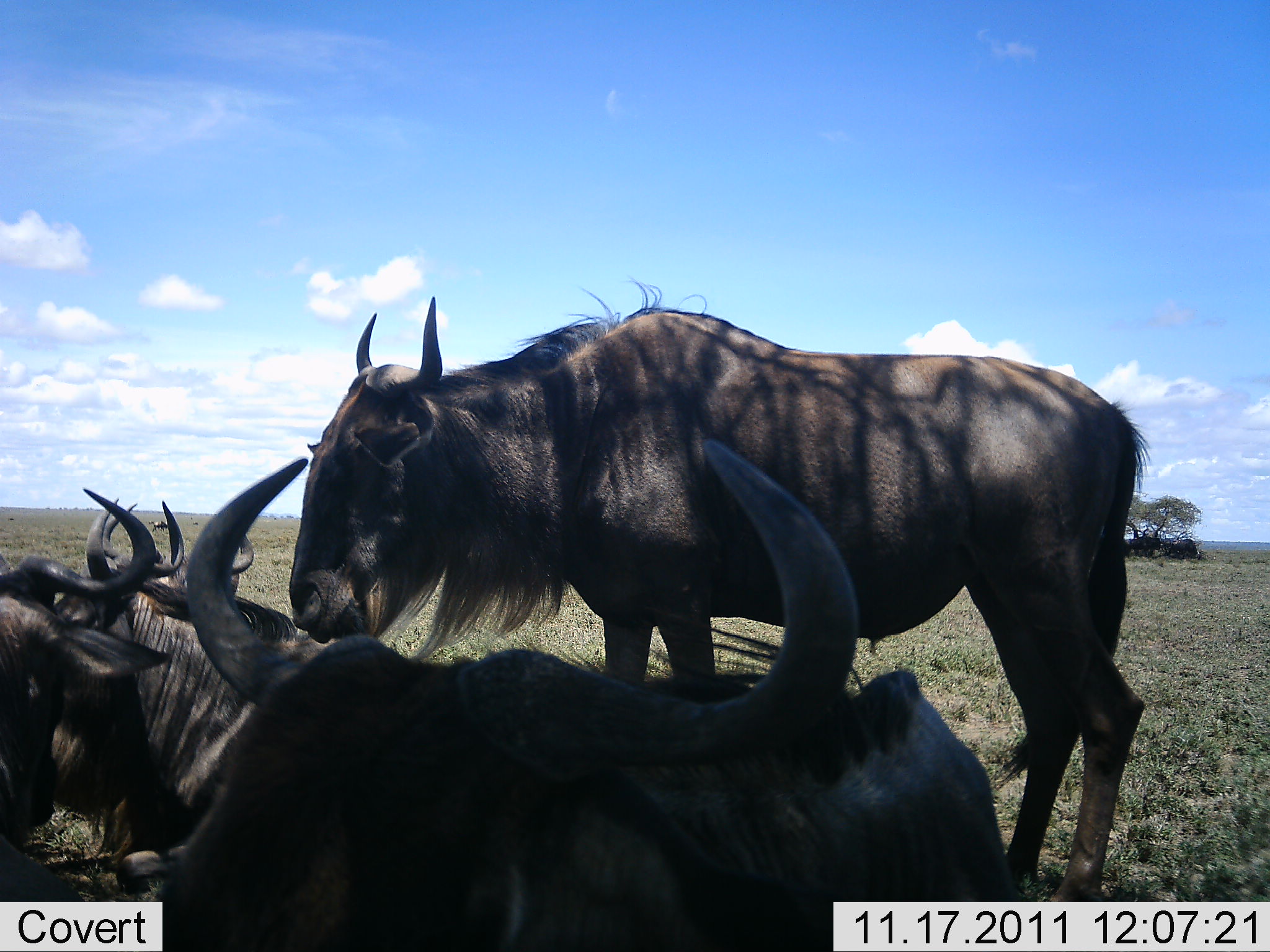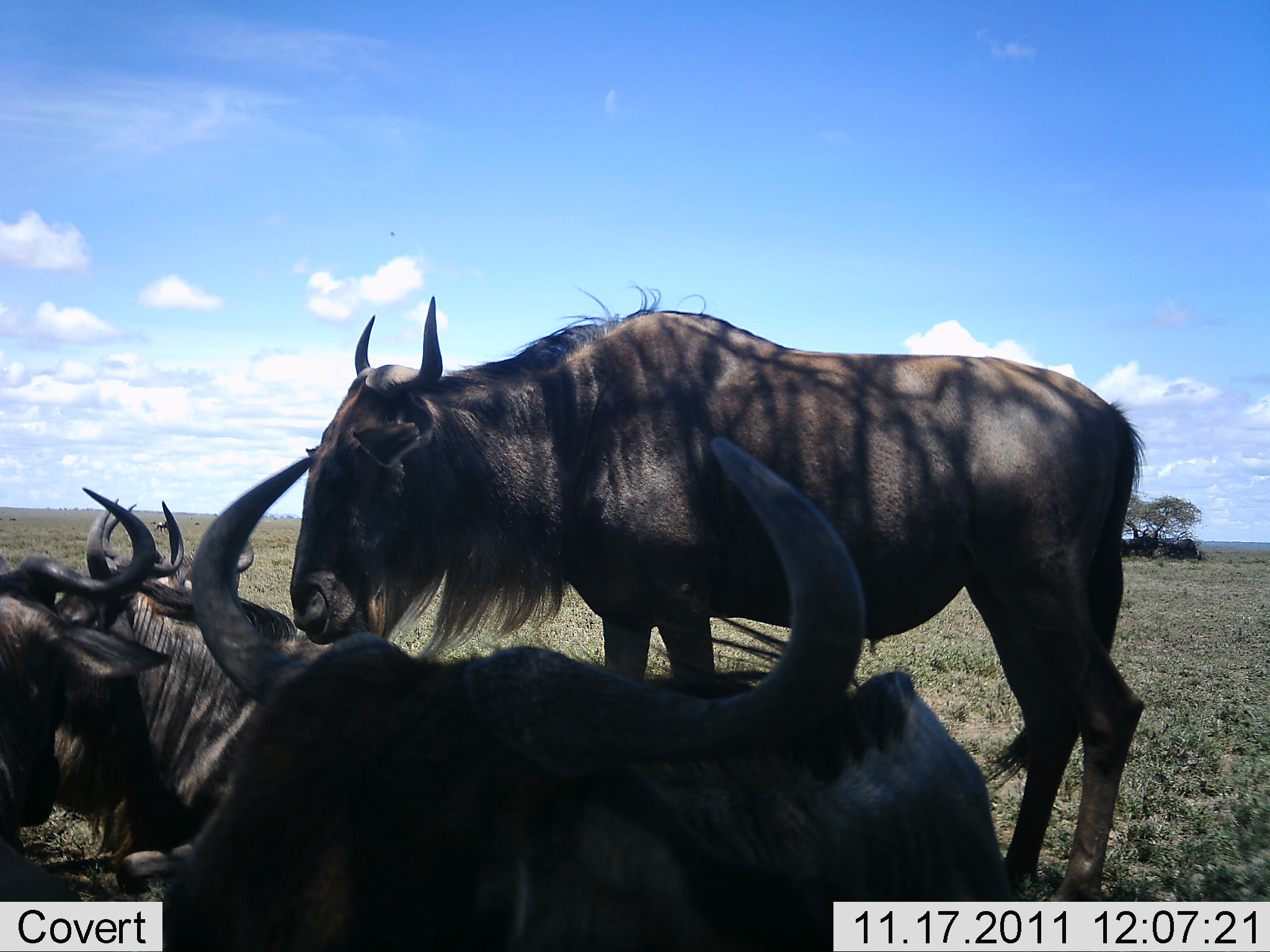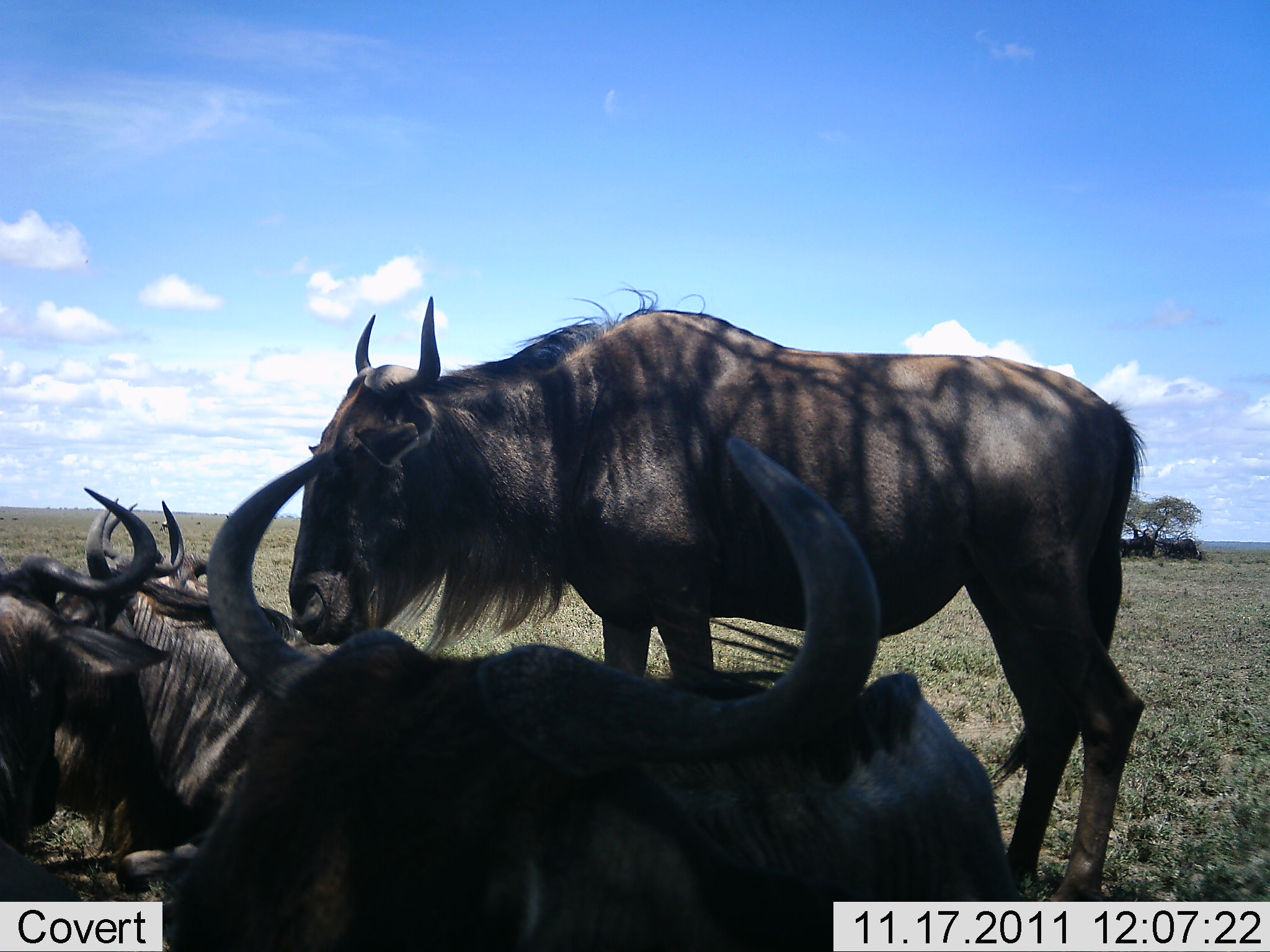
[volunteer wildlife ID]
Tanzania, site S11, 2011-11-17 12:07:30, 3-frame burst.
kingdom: Animalia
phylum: Chordata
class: Mammalia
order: Artiodactyla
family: Bovidae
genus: Connochaetes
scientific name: Connochaetes taurinus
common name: blue wildebeest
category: wildebeest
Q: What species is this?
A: Wildebeest (blue wildebeest) (Connochaetes taurinus).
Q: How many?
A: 5.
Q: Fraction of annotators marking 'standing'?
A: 77%.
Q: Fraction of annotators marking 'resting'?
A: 100%.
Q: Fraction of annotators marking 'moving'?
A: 0%.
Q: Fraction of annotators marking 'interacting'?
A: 8%.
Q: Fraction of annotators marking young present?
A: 0%.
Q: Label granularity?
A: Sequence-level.